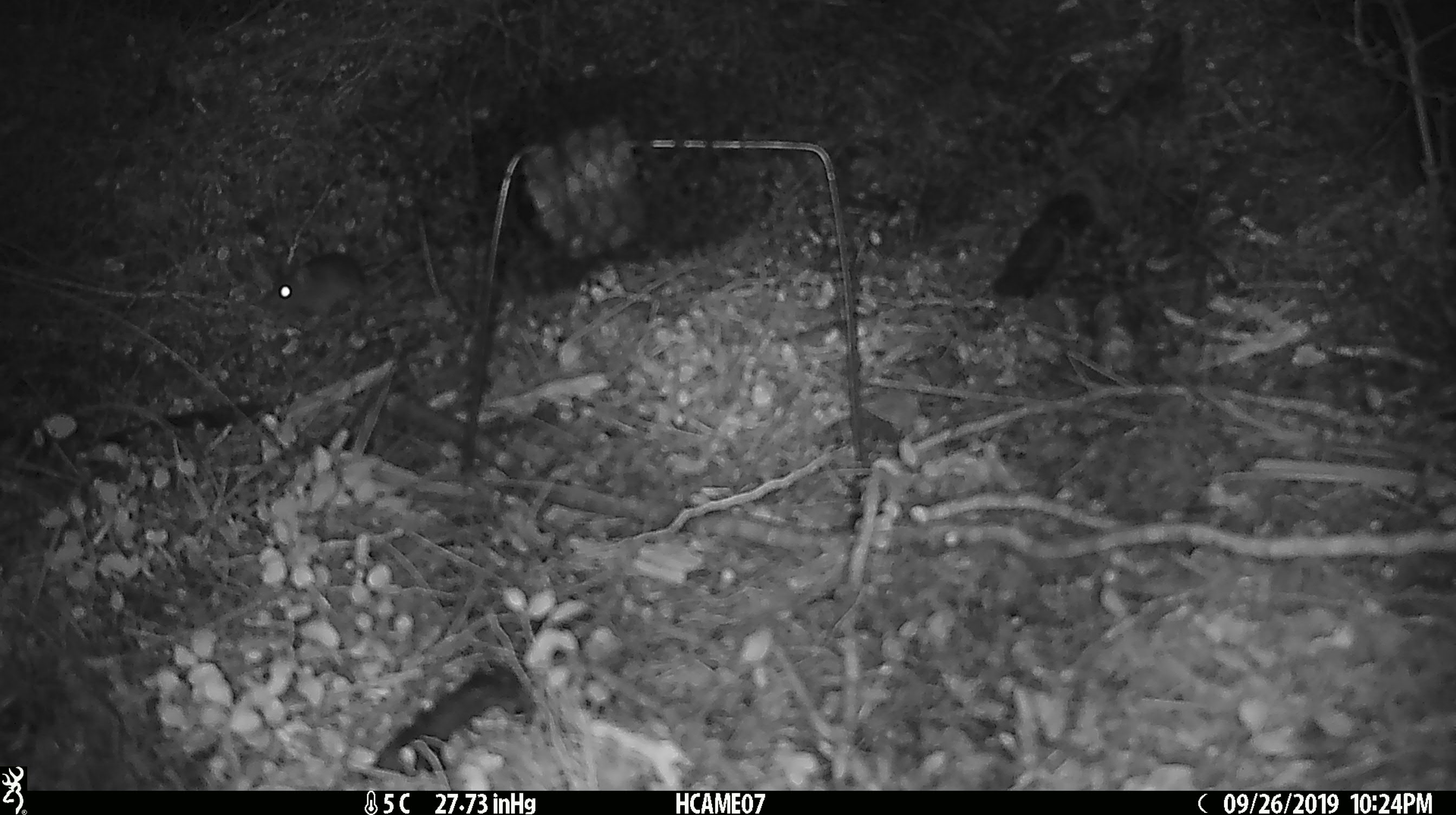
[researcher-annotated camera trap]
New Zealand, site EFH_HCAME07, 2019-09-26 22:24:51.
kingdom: Animalia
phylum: Chordata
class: Mammalia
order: Rodentia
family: Muridae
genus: Mus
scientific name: Mus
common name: mouse